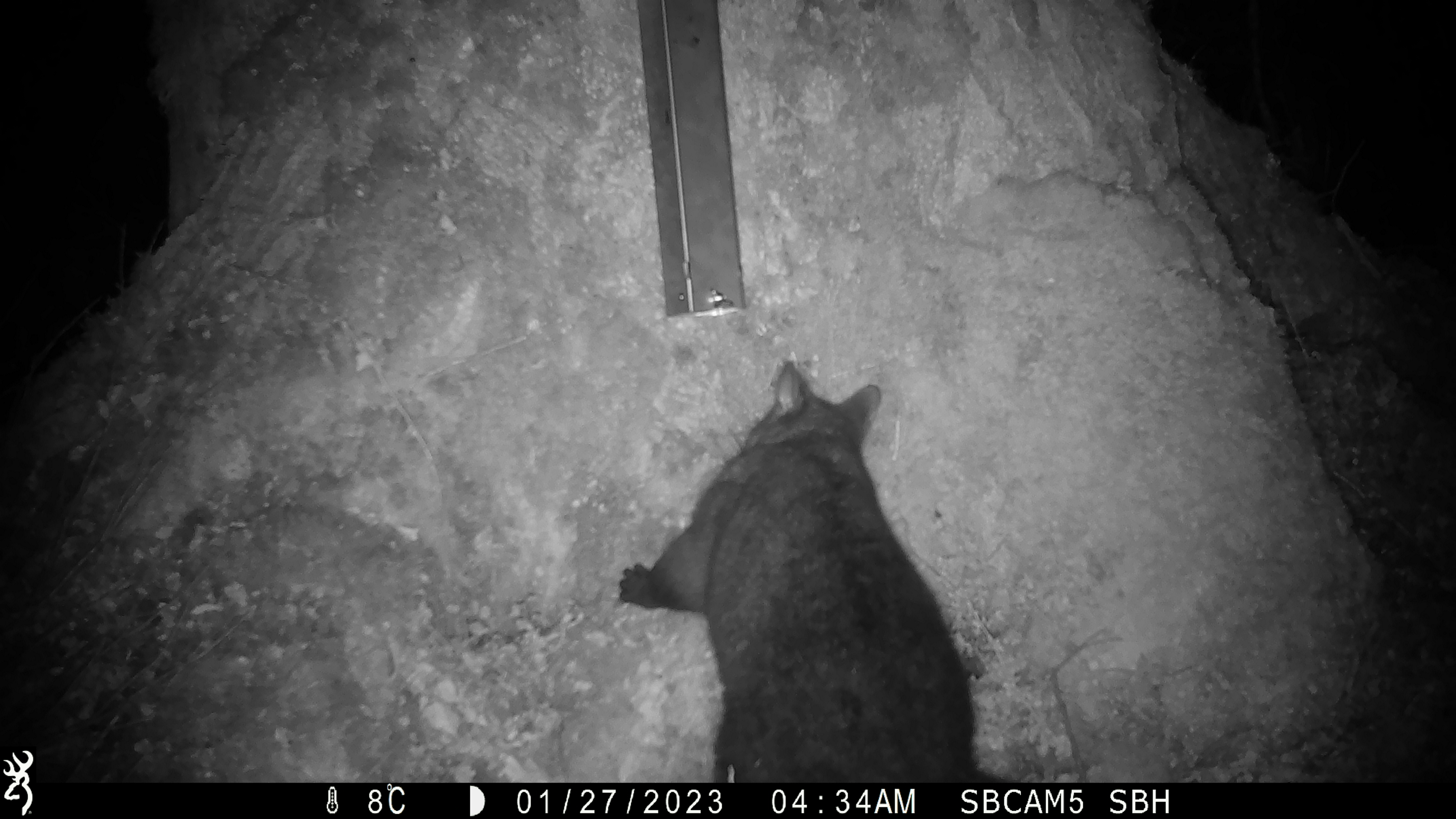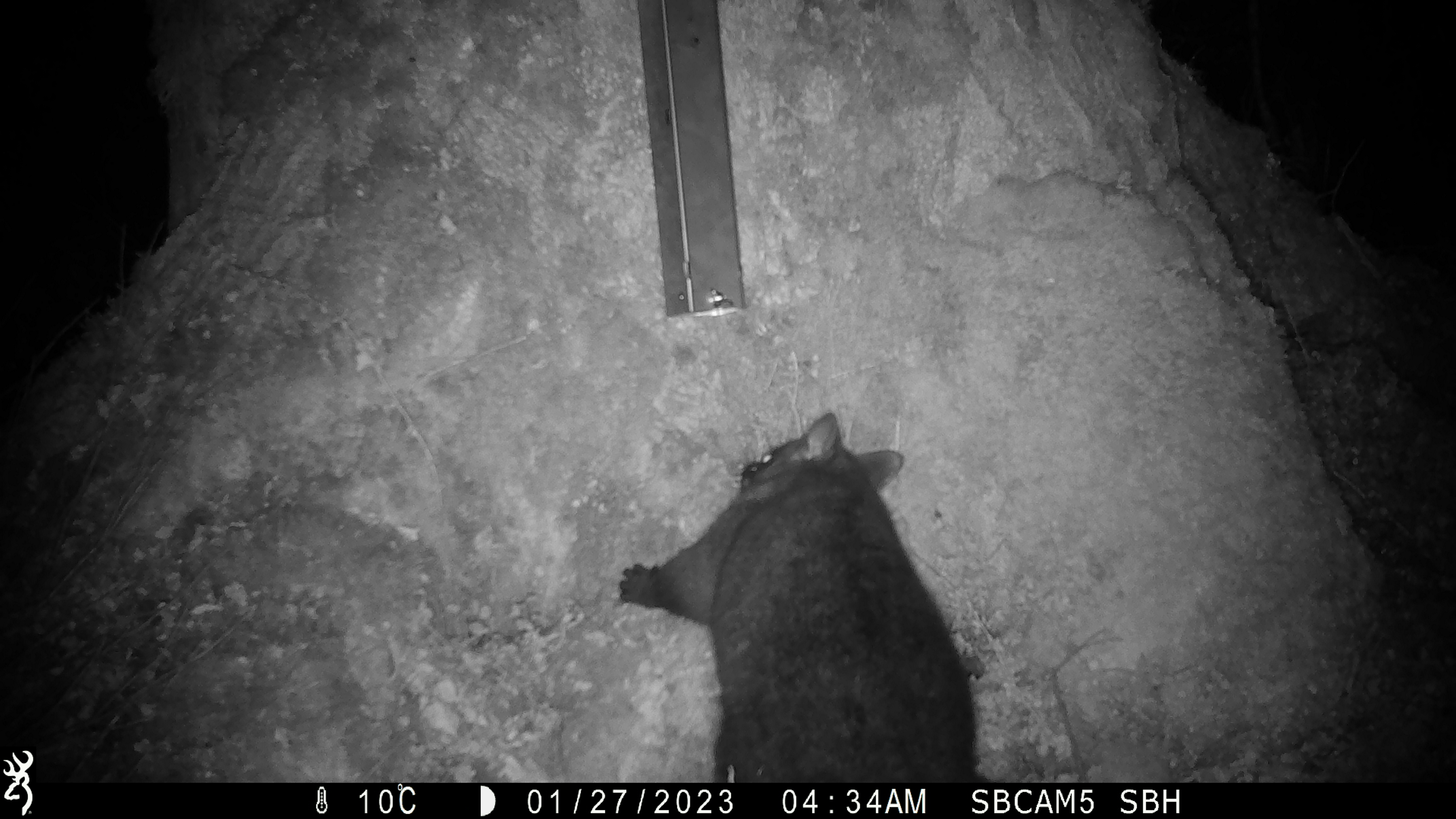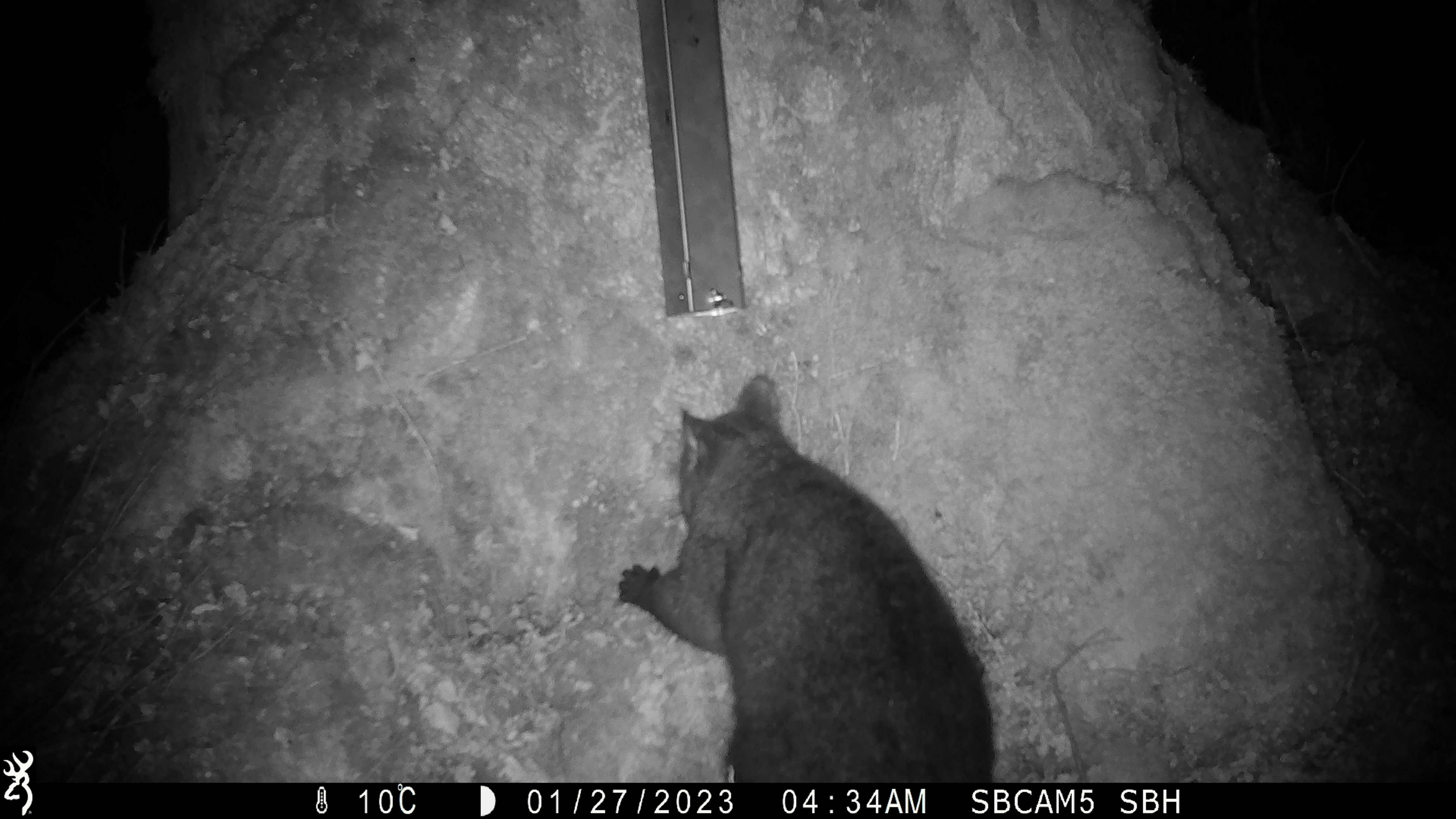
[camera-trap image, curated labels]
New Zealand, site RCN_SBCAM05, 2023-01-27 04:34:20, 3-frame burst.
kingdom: Animalia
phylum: Chordata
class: Mammalia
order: Diprotodontia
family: Phalangeridae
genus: Trichosurus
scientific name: Trichosurus vulpecula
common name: common brushtail possum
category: possum